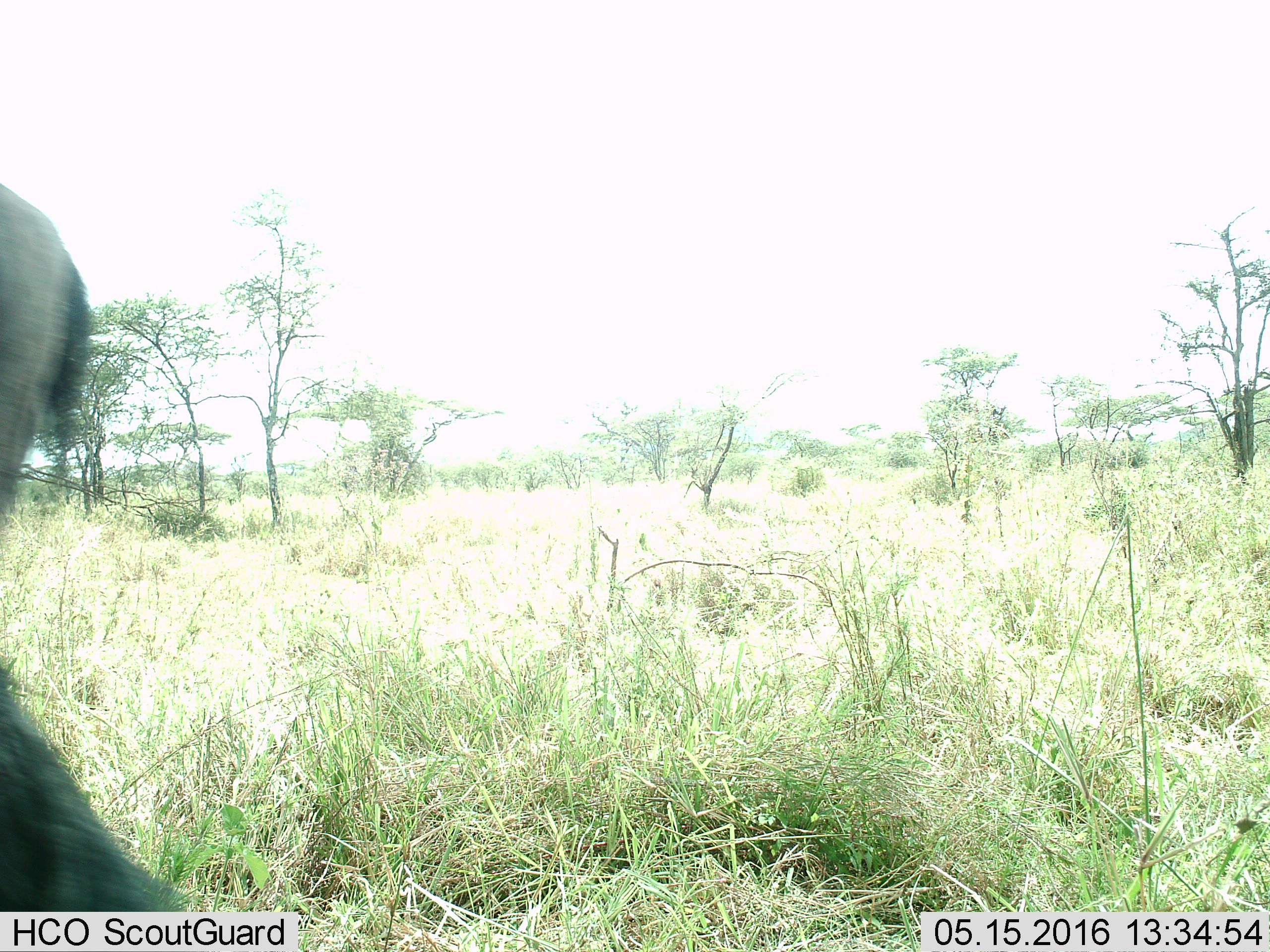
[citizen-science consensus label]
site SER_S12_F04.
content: unidentified animal